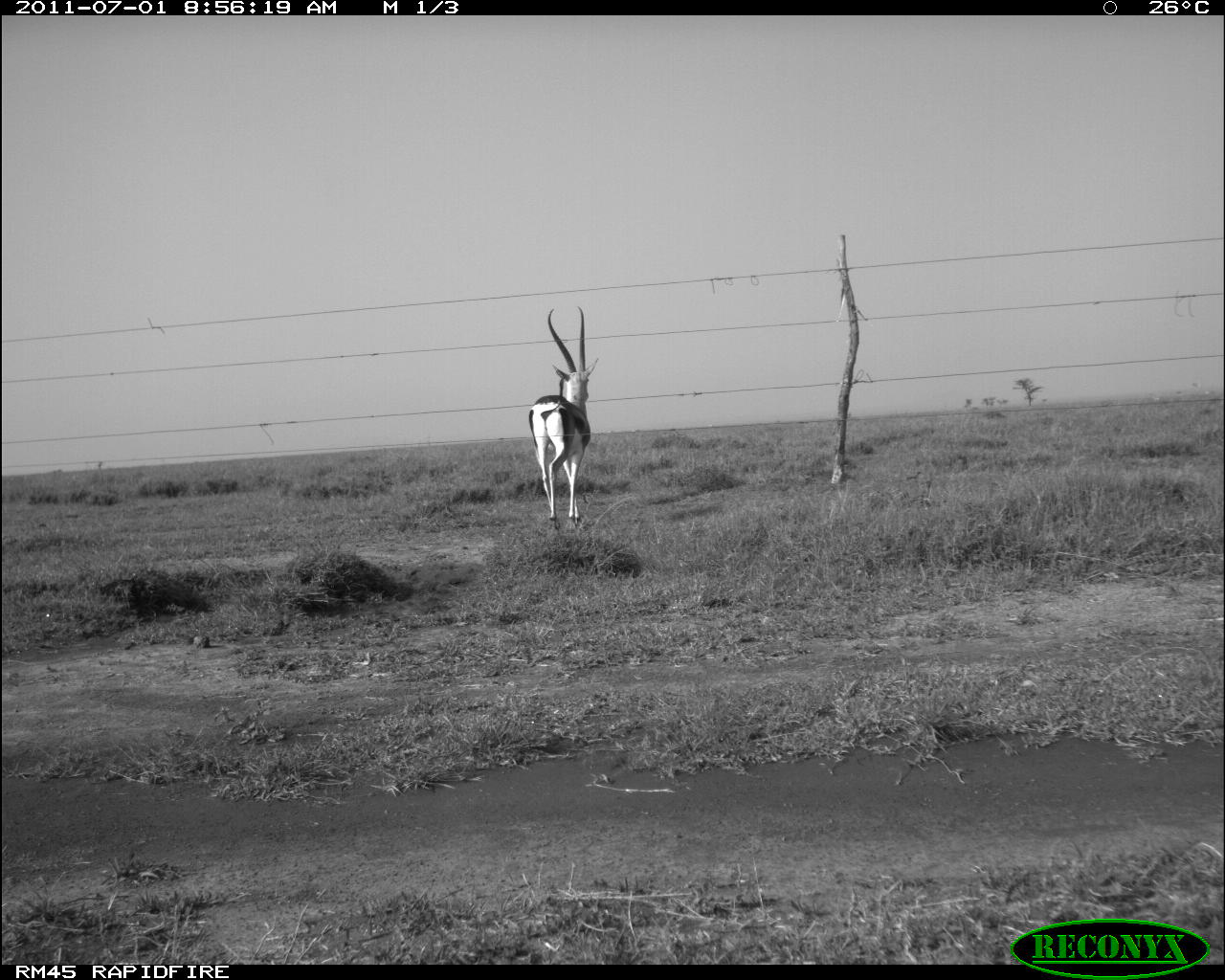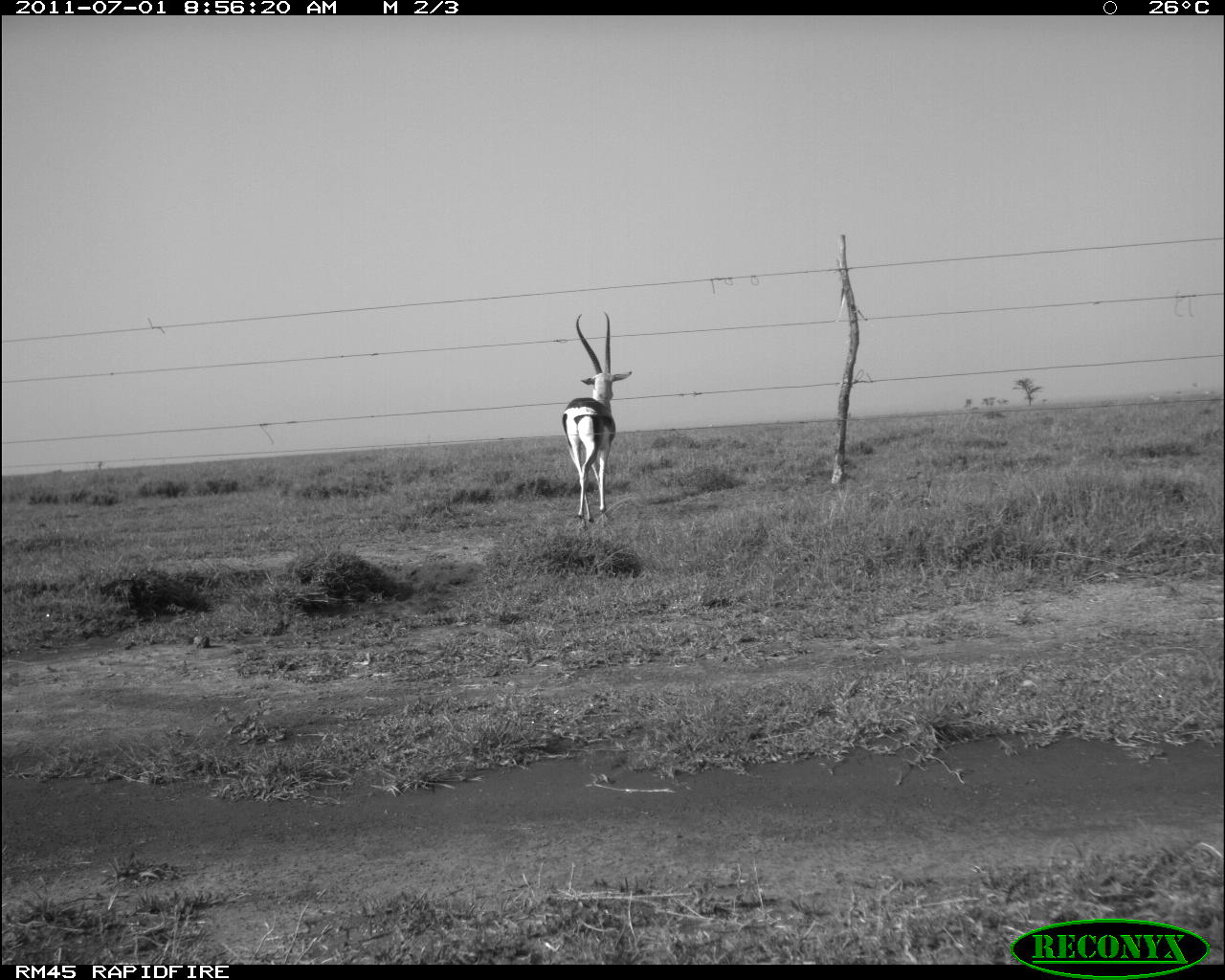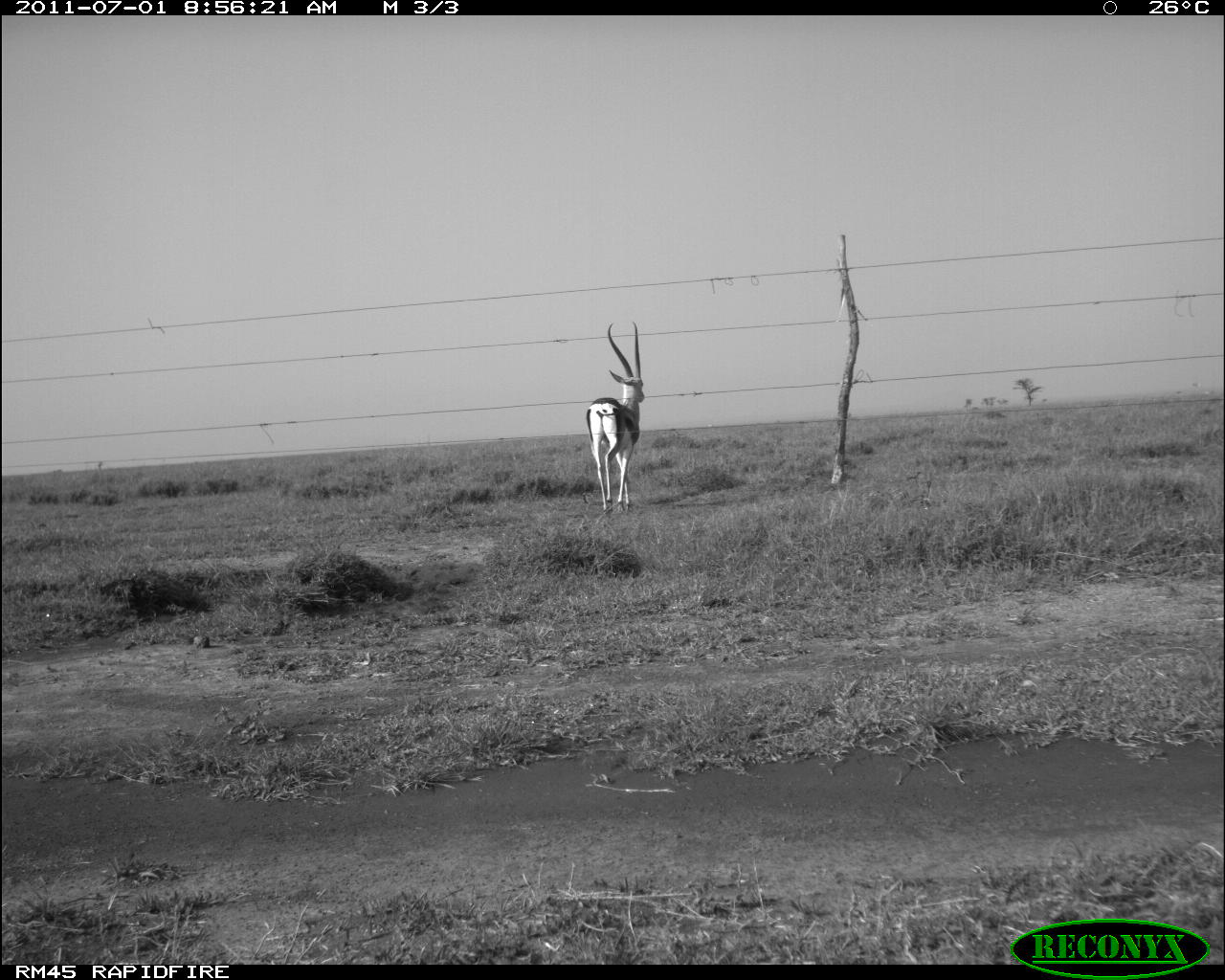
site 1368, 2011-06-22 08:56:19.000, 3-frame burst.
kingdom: Animalia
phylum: Chordata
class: Mammalia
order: Artiodactyla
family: Bovidae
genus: Nanger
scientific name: Nanger granti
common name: grant's gazelle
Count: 1.